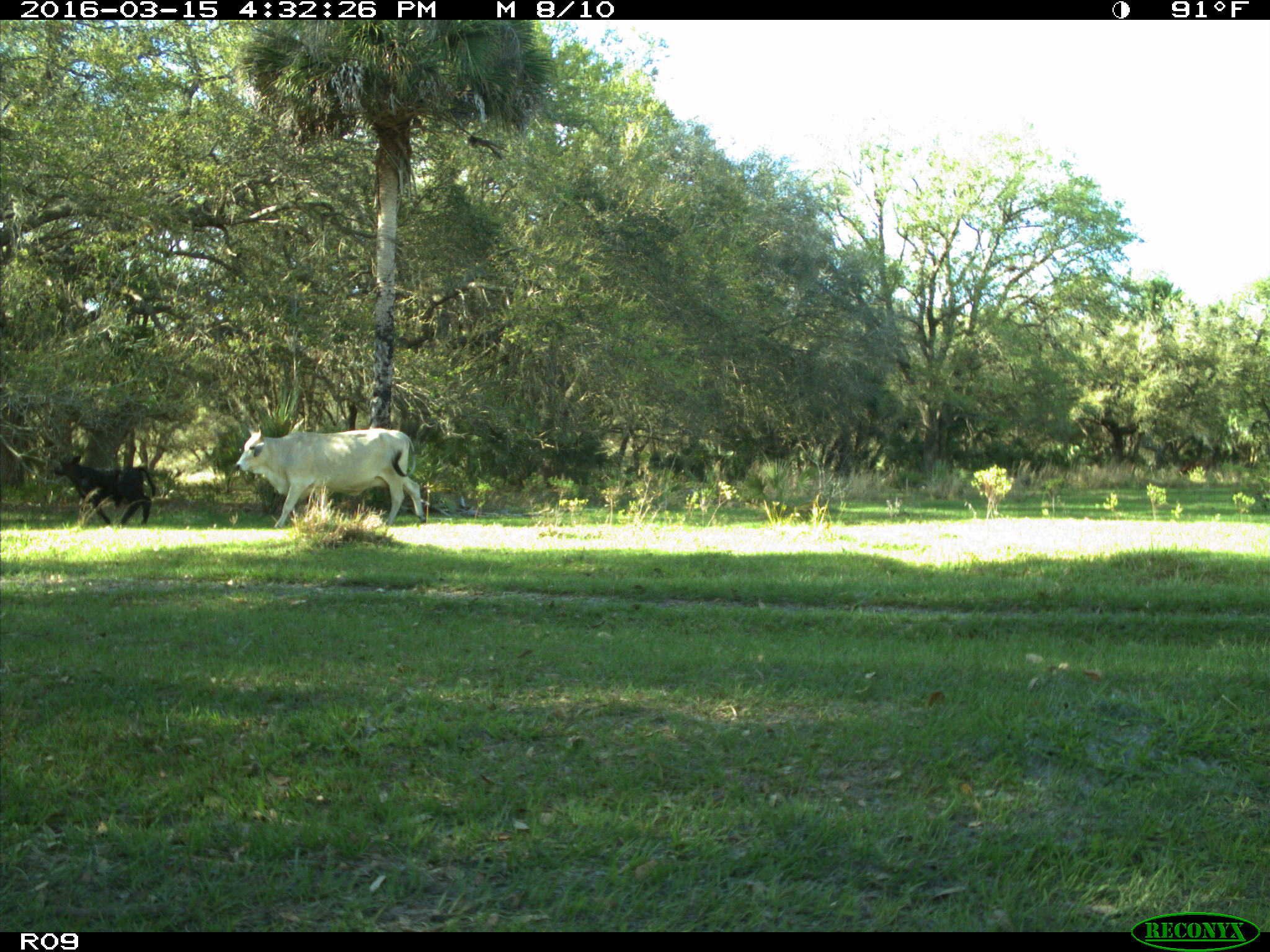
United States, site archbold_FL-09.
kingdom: Animalia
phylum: Chordata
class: Mammalia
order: Artiodactyla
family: Bovidae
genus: Bos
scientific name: Bos taurus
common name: domestic cow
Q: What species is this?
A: Bos taurus (domestic cow).